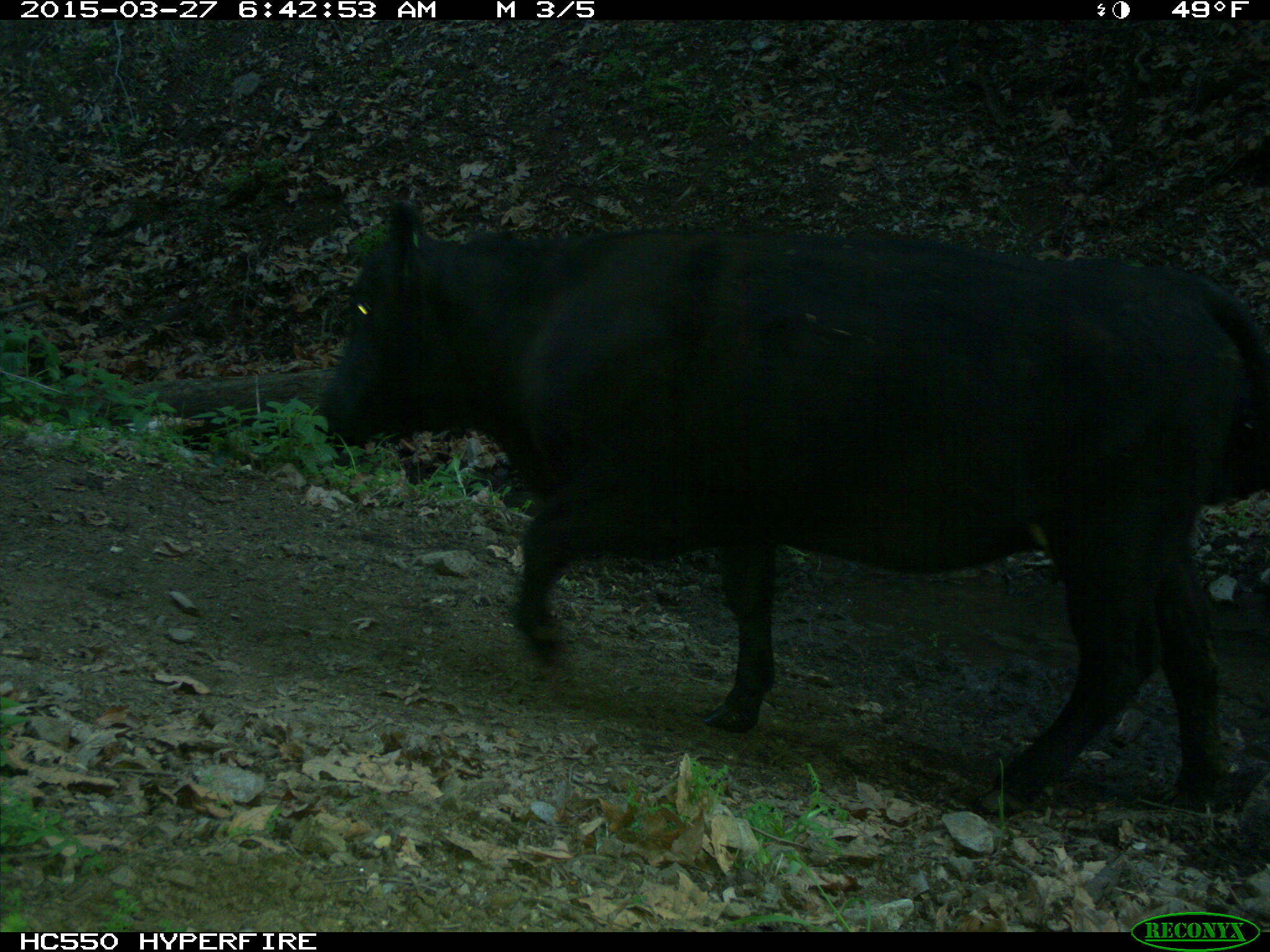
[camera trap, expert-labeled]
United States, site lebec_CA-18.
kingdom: Animalia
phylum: Chordata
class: Mammalia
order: Artiodactyla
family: Bovidae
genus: Bos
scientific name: Bos taurus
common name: domestic cow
Bos taurus (domestic cow).